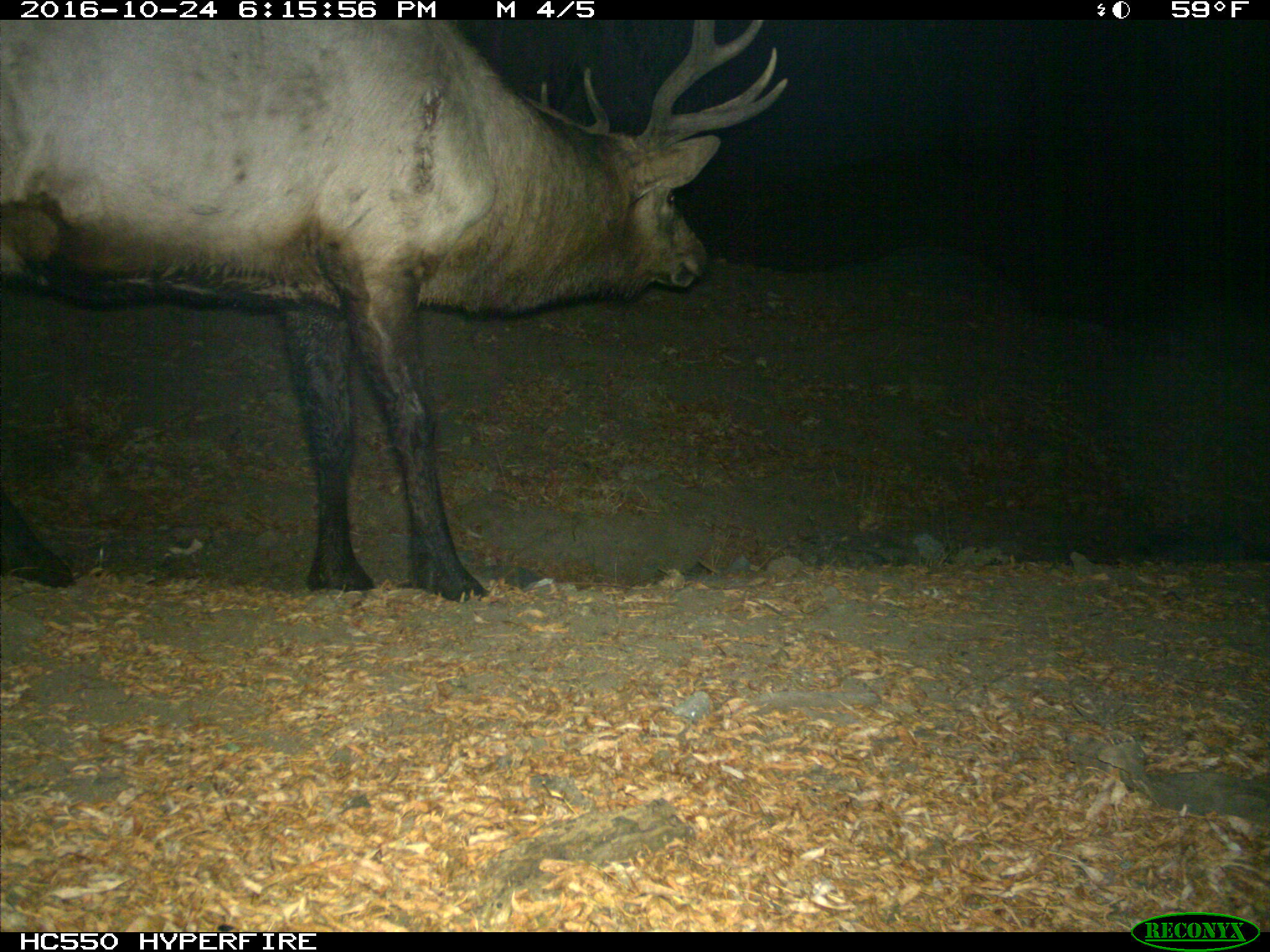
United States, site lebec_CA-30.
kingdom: Animalia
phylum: Chordata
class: Mammalia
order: Artiodactyla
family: Cervidae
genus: Cervus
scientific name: Cervus canadensis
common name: elk